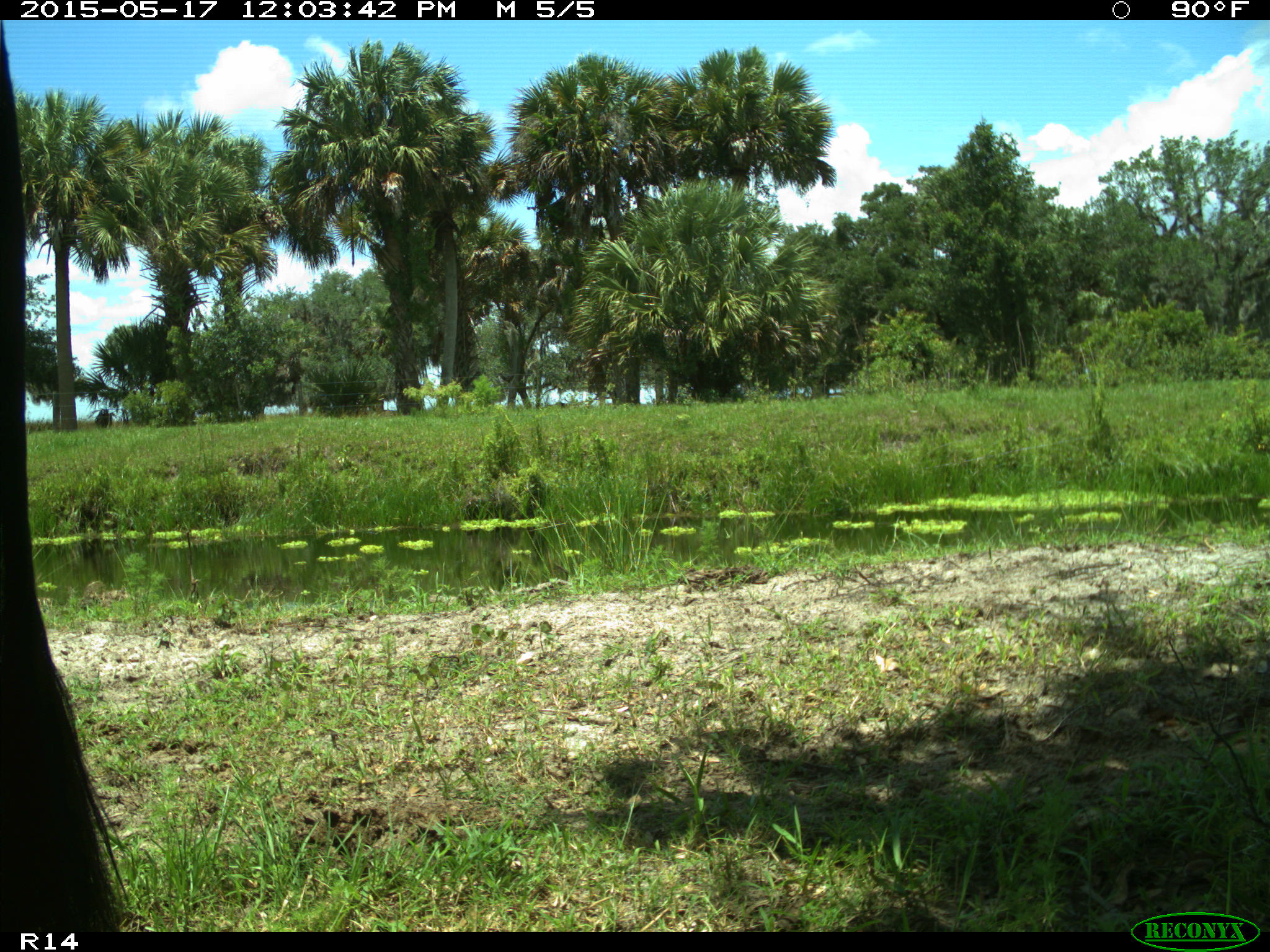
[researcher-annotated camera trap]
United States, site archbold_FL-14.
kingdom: Animalia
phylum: Chordata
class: Mammalia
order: Artiodactyla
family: Bovidae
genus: Bos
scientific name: Bos taurus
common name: domestic cow